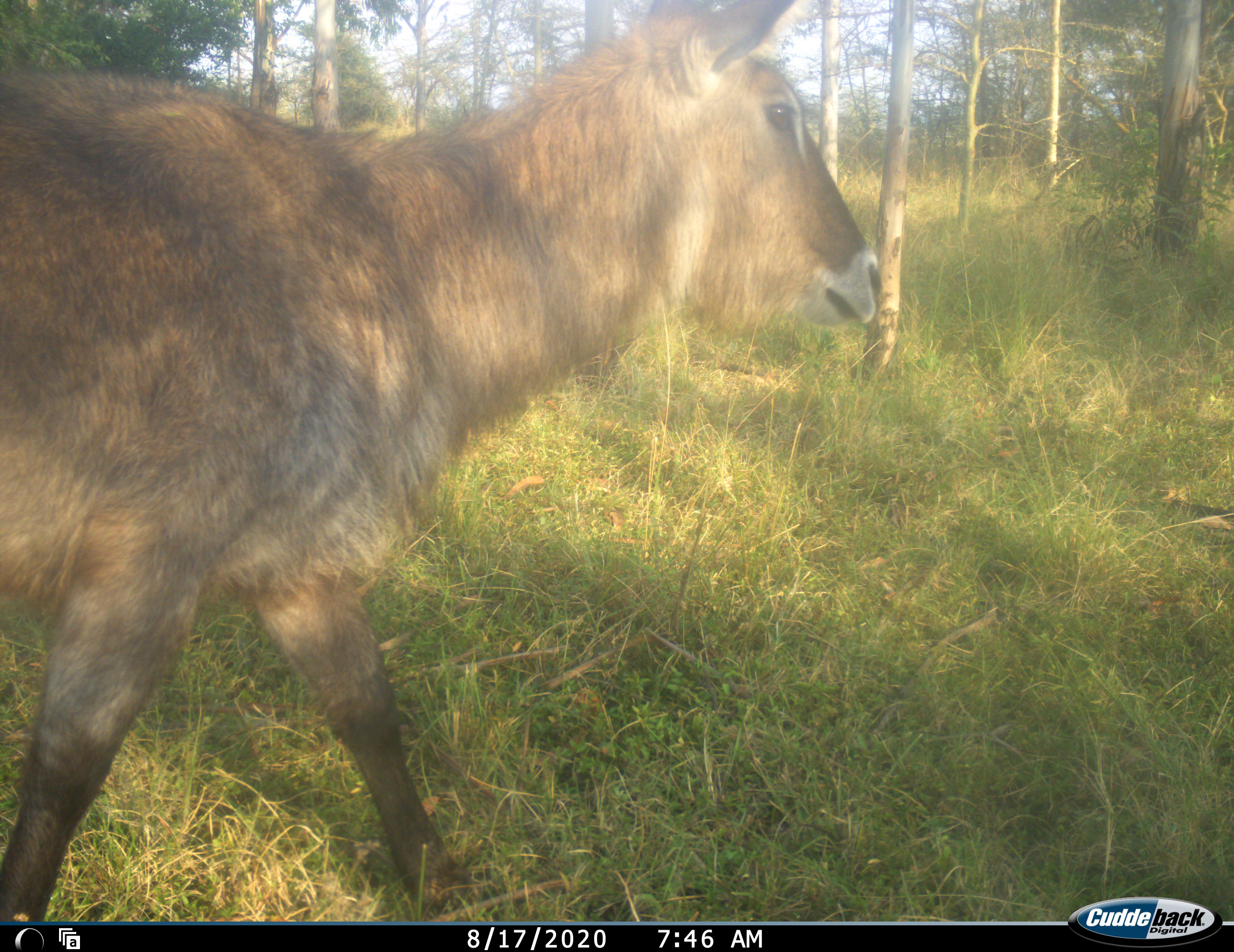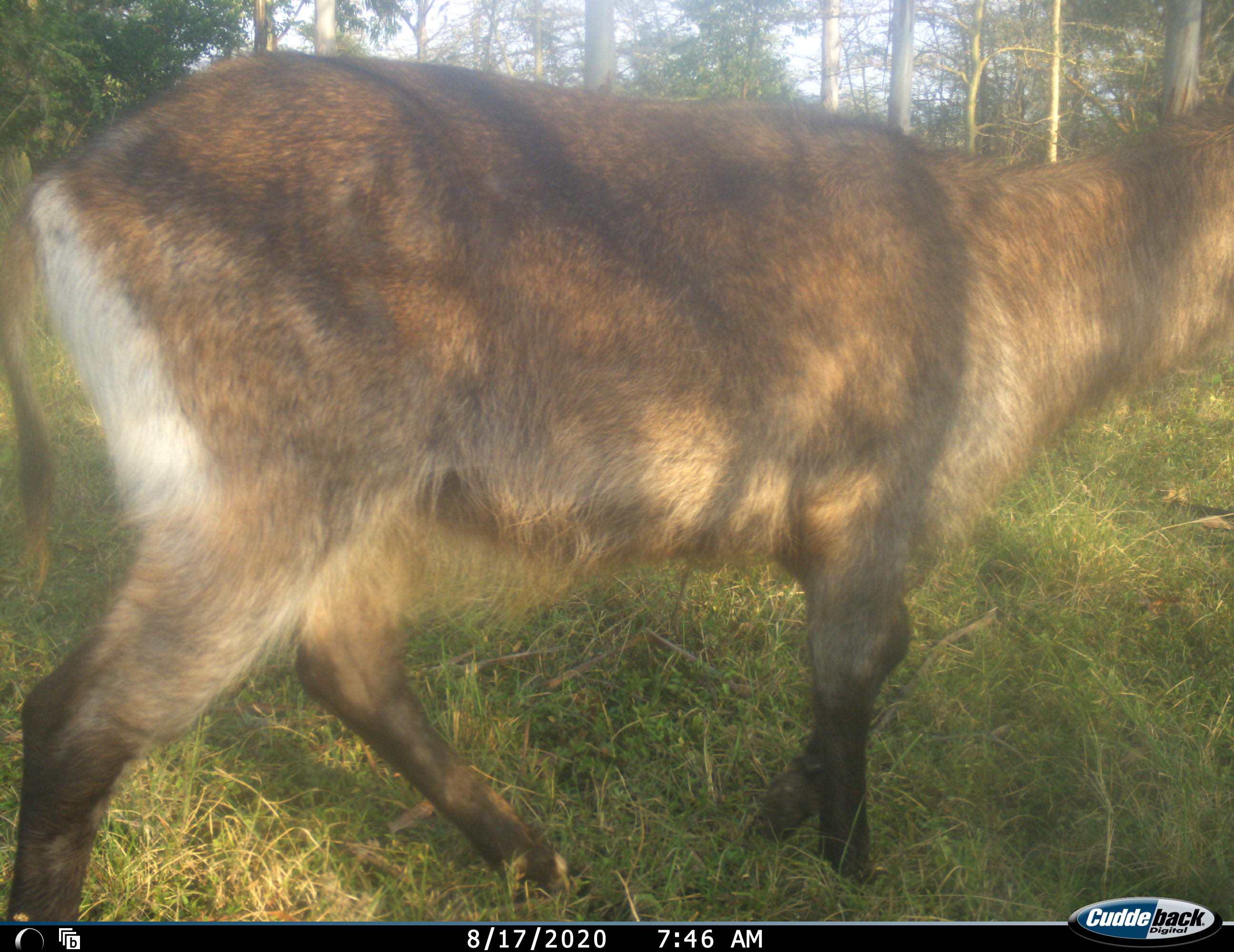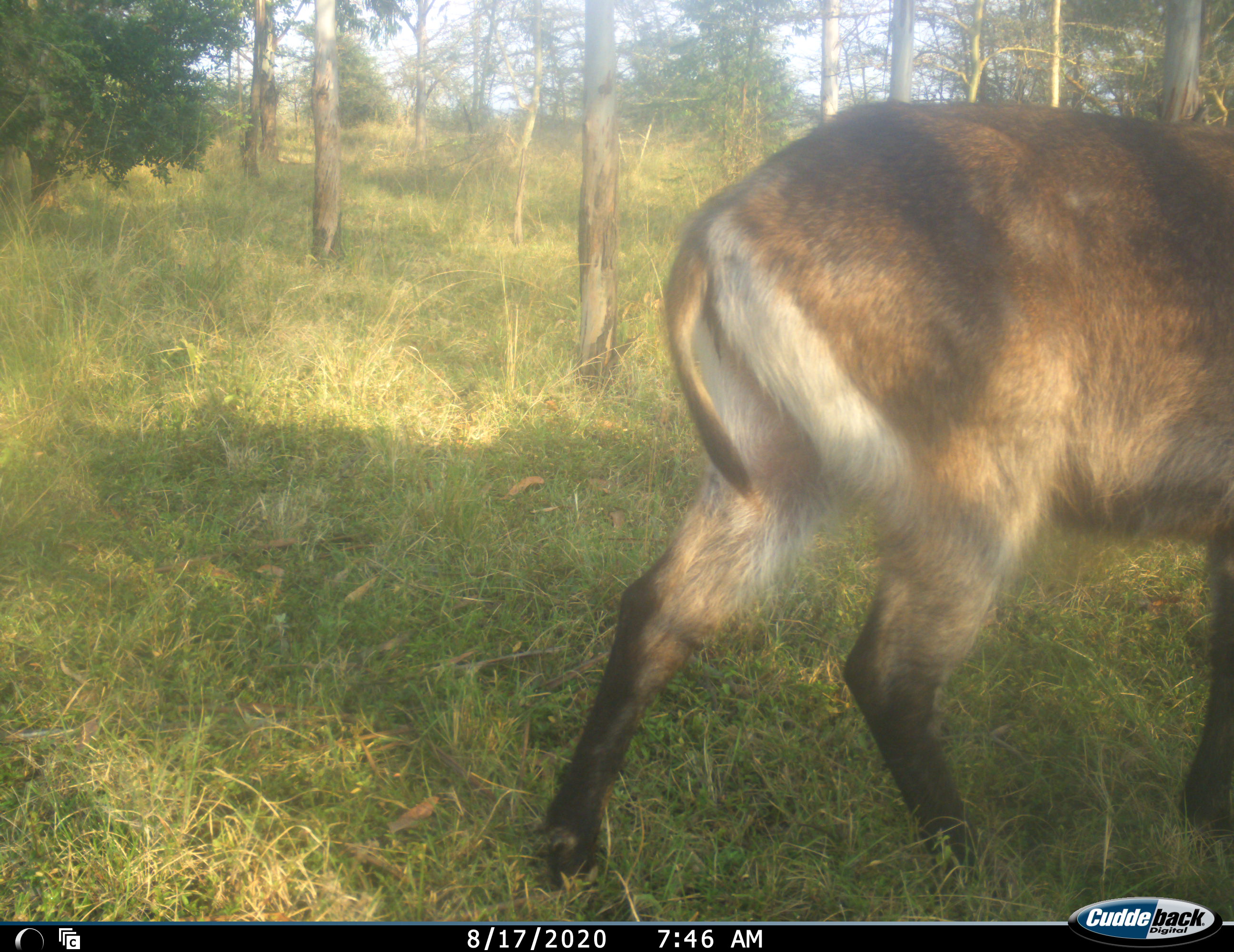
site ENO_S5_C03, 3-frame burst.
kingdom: Animalia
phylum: Chordata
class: Mammalia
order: Artiodactyla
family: Bovidae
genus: Kobus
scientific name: Kobus ellipsiprymnus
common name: waterbuck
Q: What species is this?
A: Waterbuck (Kobus ellipsiprymnus).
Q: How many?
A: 1.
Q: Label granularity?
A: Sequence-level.